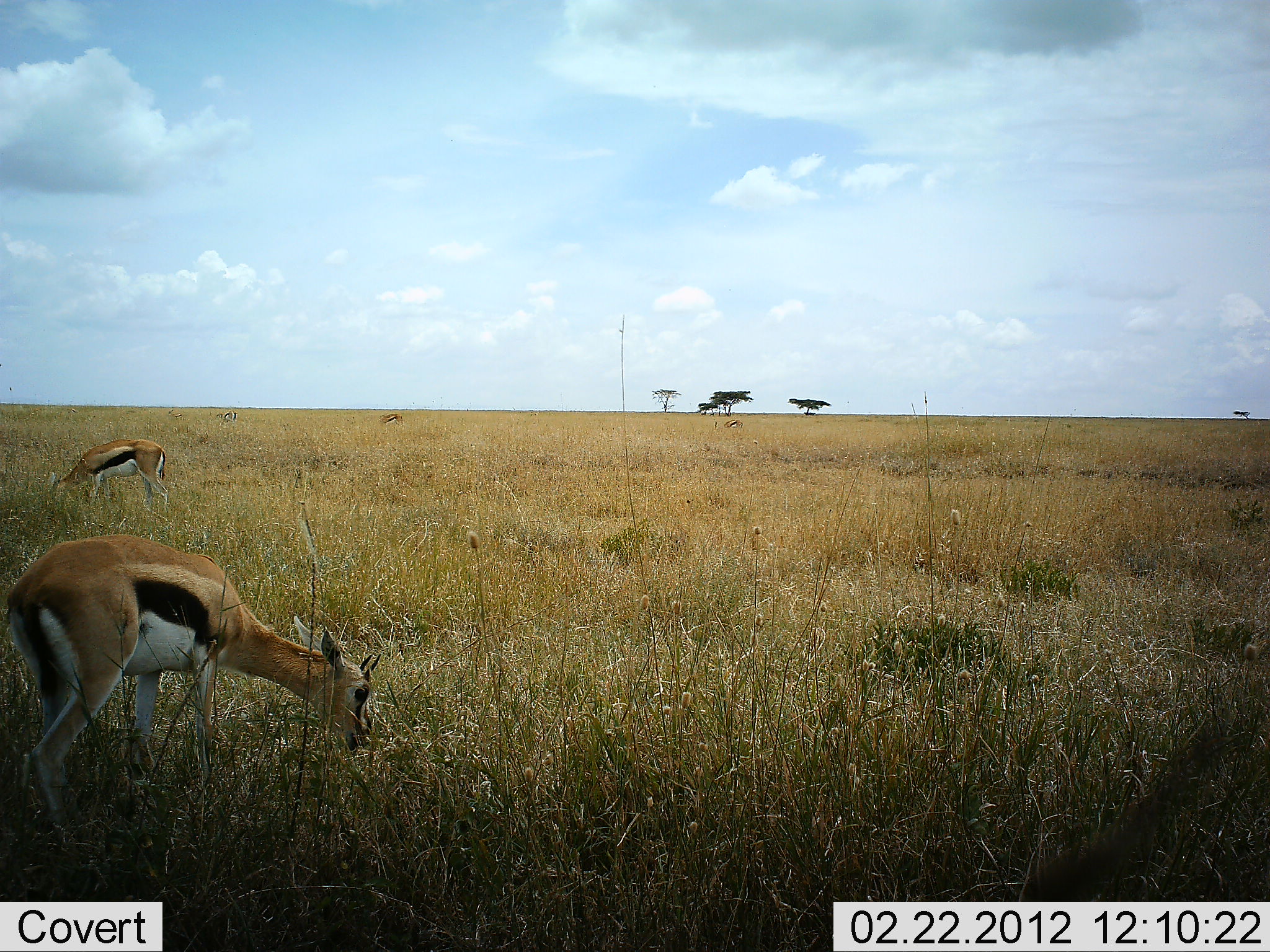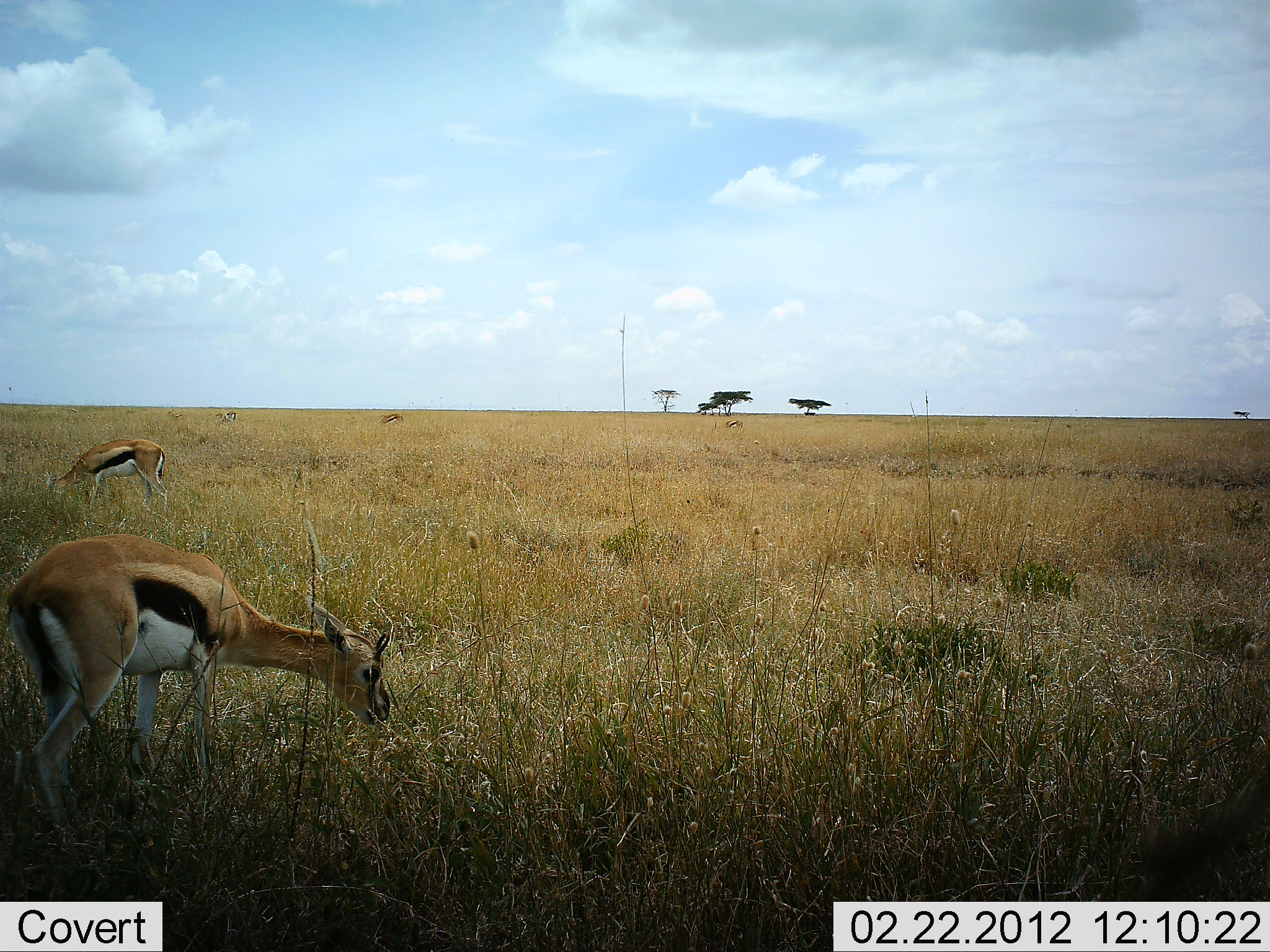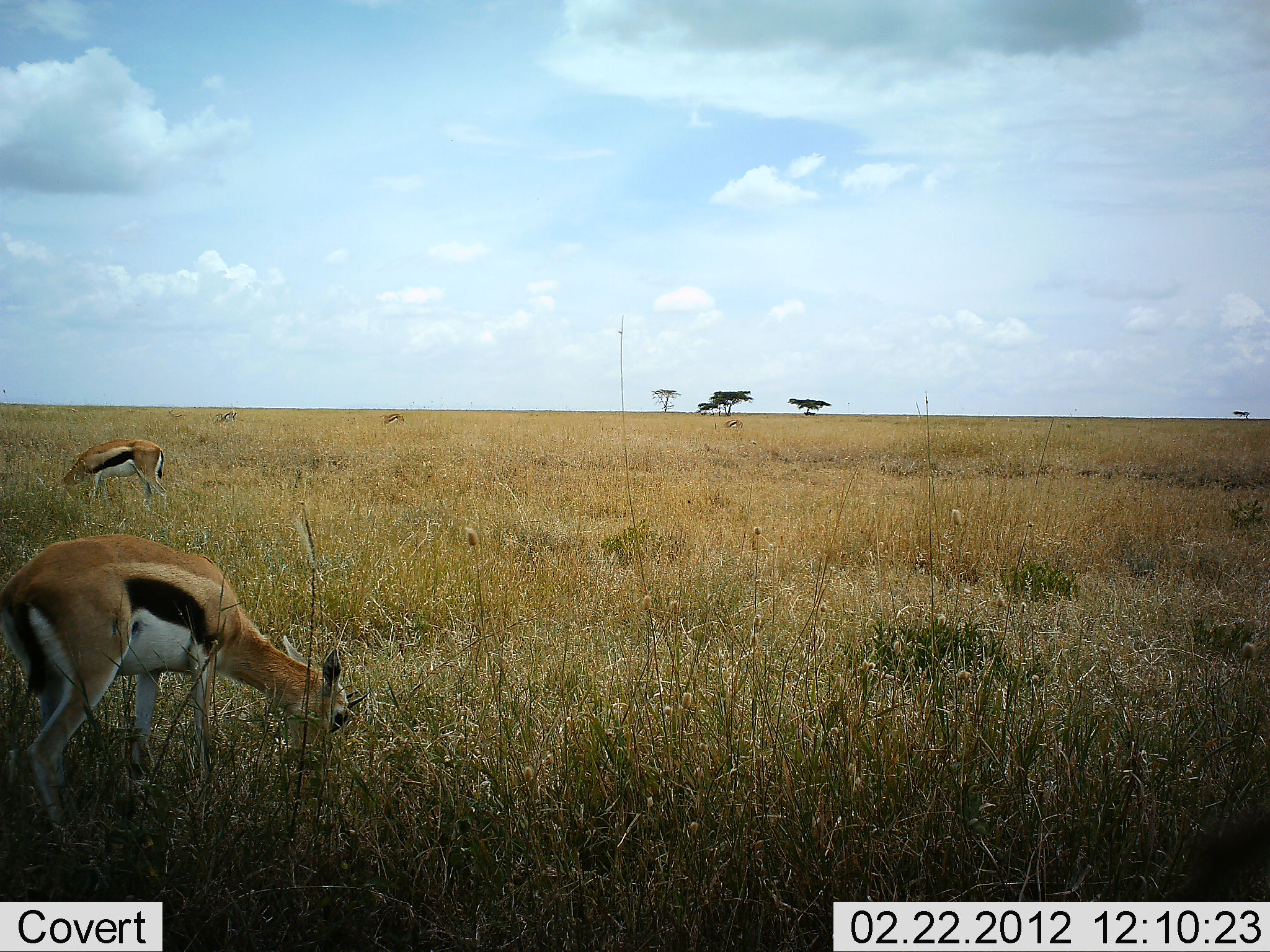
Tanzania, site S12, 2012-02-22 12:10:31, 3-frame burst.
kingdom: Animalia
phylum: Chordata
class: Mammalia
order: Artiodactyla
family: Bovidae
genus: Eudorcas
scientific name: Eudorcas thomsonii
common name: thomson's gazelle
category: gazellethomsons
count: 3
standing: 32%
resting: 0%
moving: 5%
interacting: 0%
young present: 0%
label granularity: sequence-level